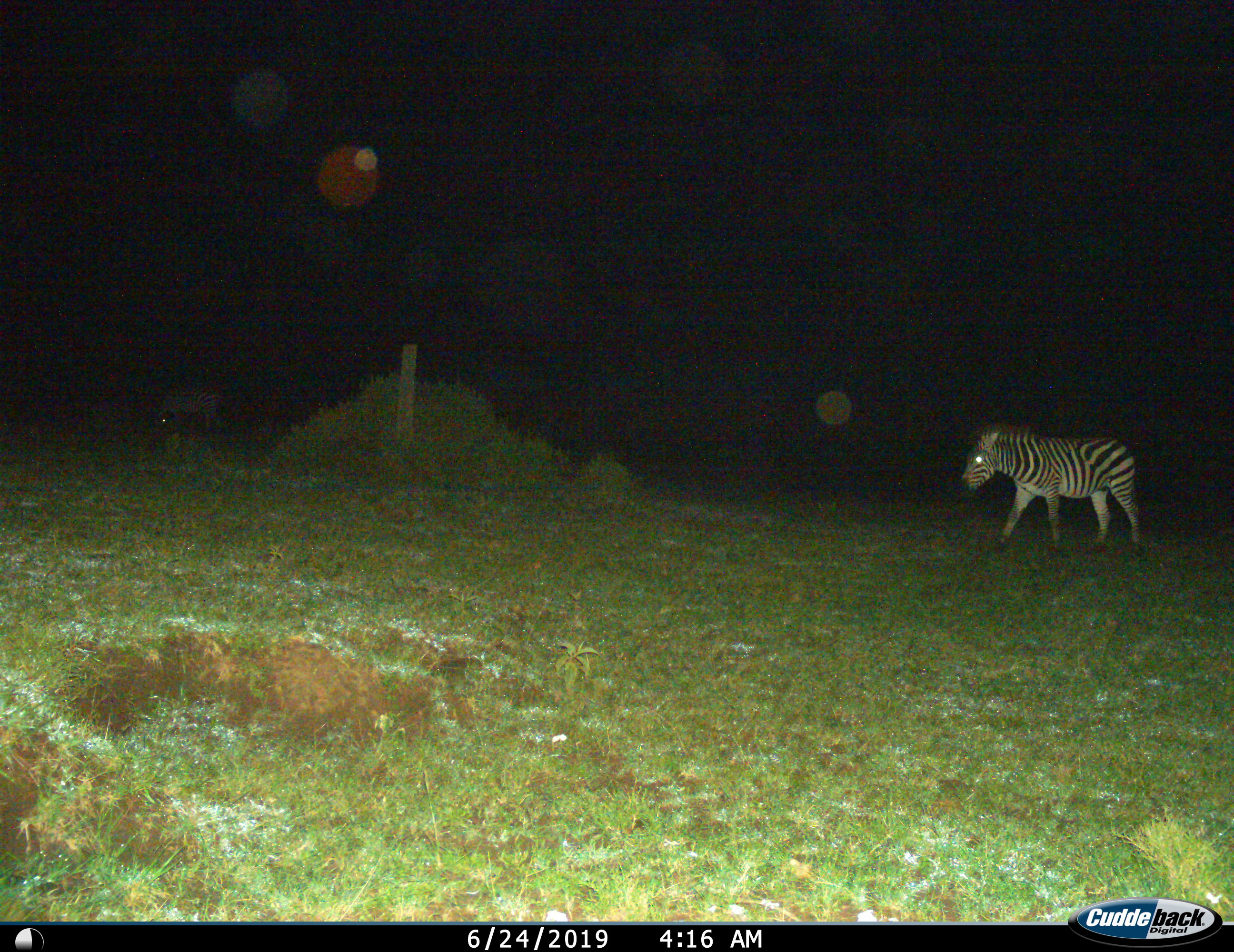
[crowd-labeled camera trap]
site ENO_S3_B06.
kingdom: Animalia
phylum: Chordata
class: Mammalia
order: Perissodactyla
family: Equidae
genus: Equus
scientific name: Equus quagga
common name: plains zebra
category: zebraplains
Zebraplains (plains zebra) (Equus quagga), count 1. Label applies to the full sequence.